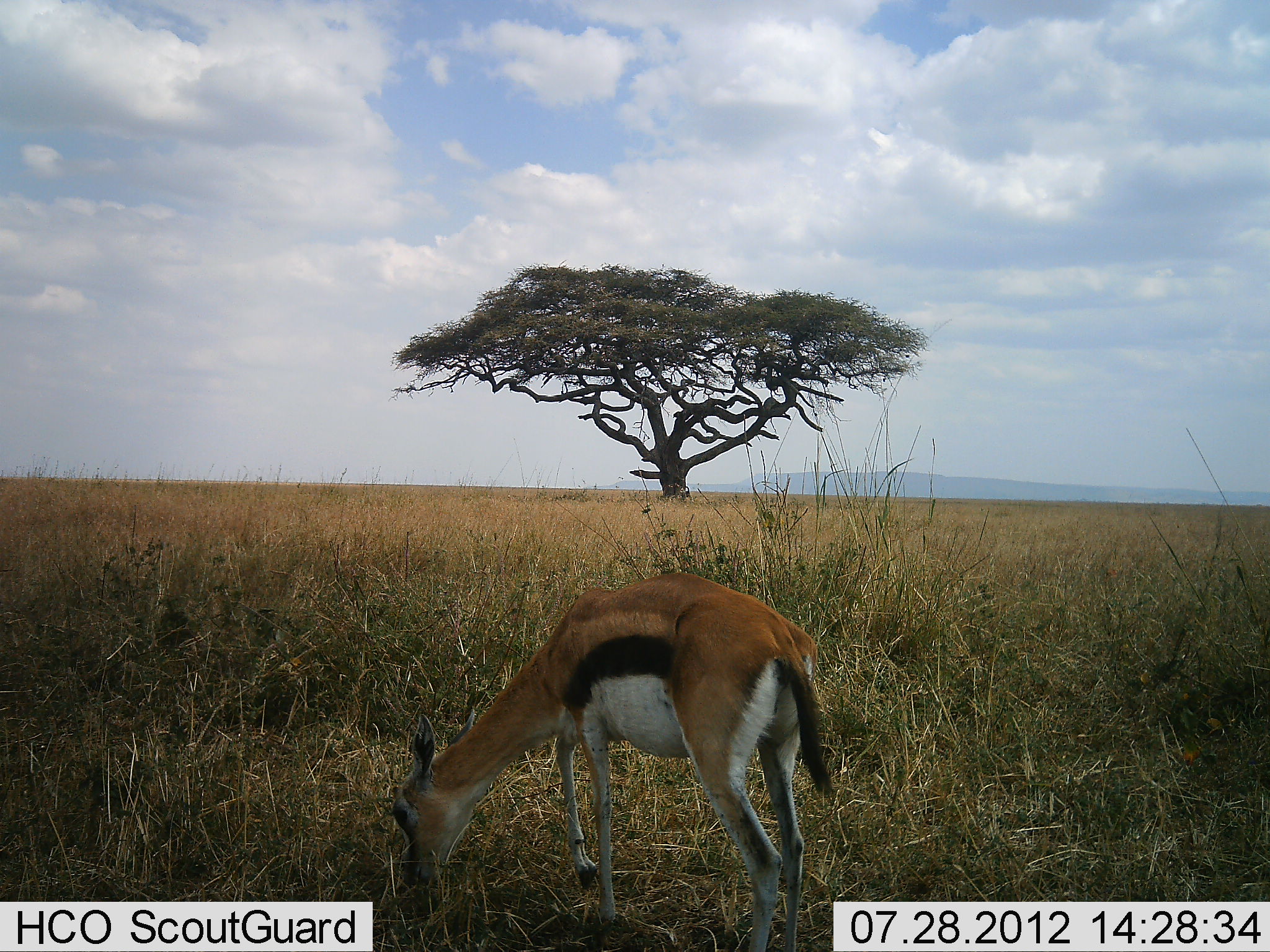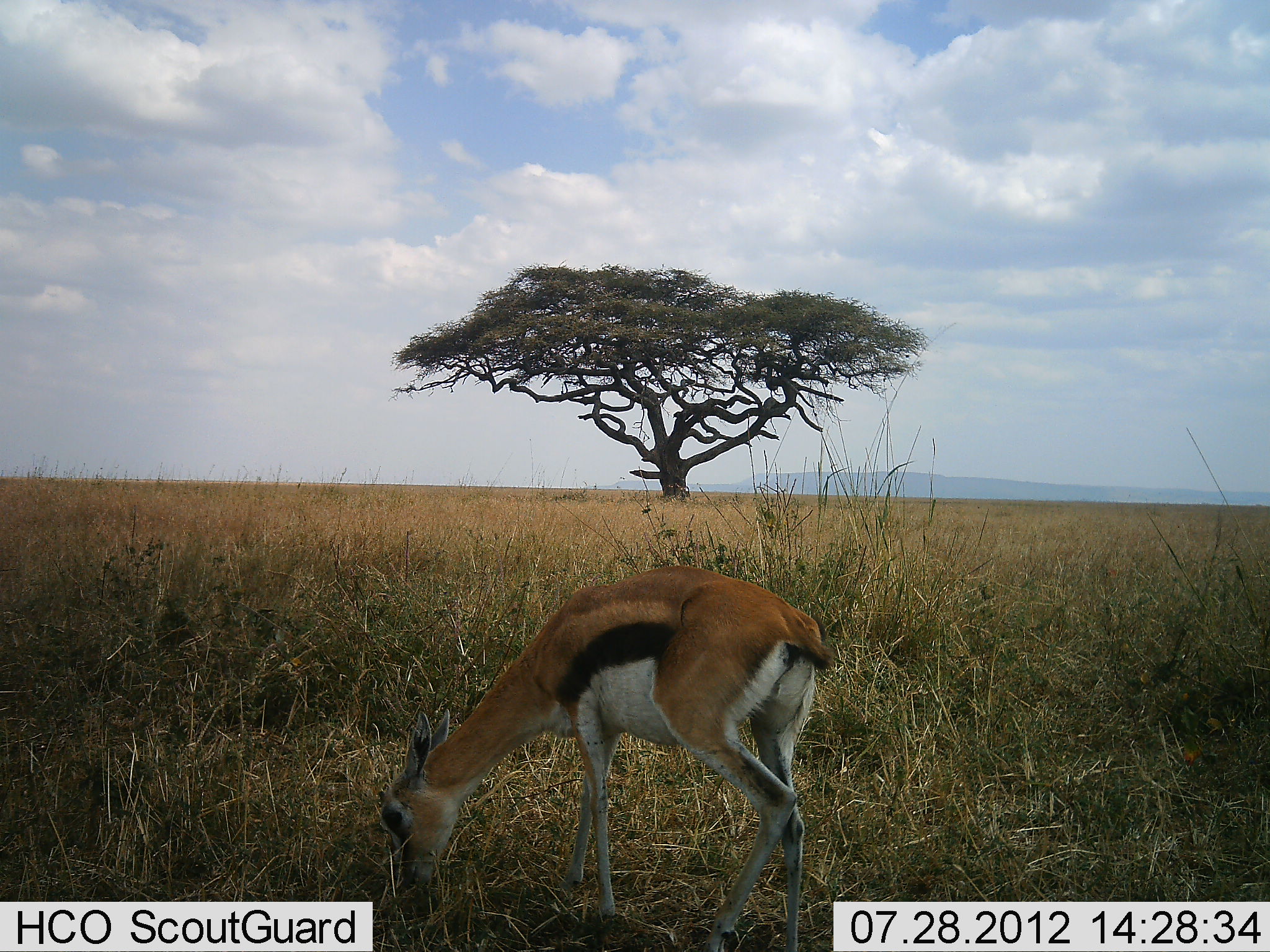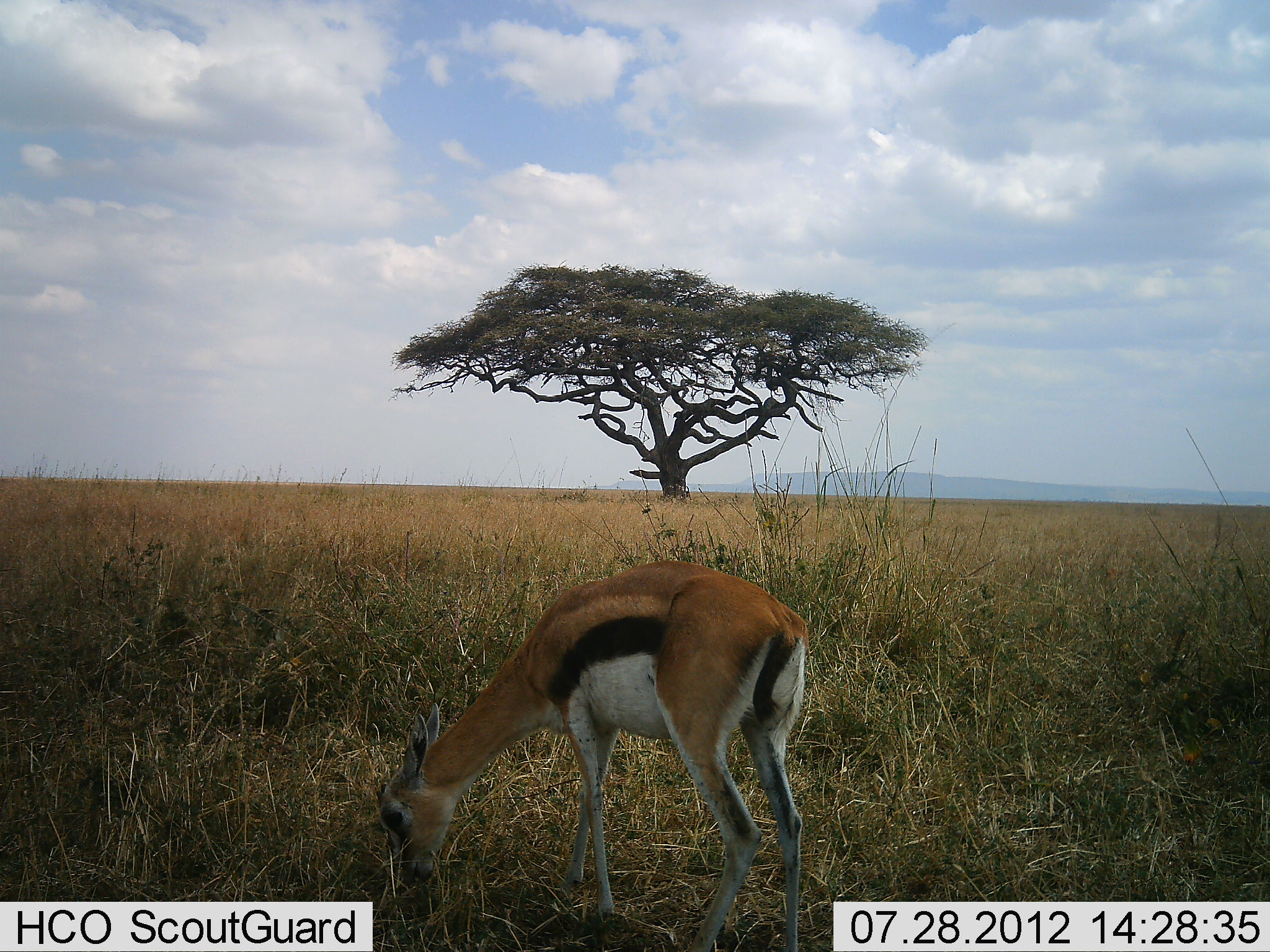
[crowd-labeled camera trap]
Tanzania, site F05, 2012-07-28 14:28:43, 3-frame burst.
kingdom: Animalia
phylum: Chordata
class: Mammalia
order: Artiodactyla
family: Bovidae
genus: Eudorcas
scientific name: Eudorcas thomsonii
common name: thomson's gazelle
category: gazellethomsons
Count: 1.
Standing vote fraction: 40%.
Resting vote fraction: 10%.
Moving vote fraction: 10%.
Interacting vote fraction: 0%.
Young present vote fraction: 0%.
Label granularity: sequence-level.